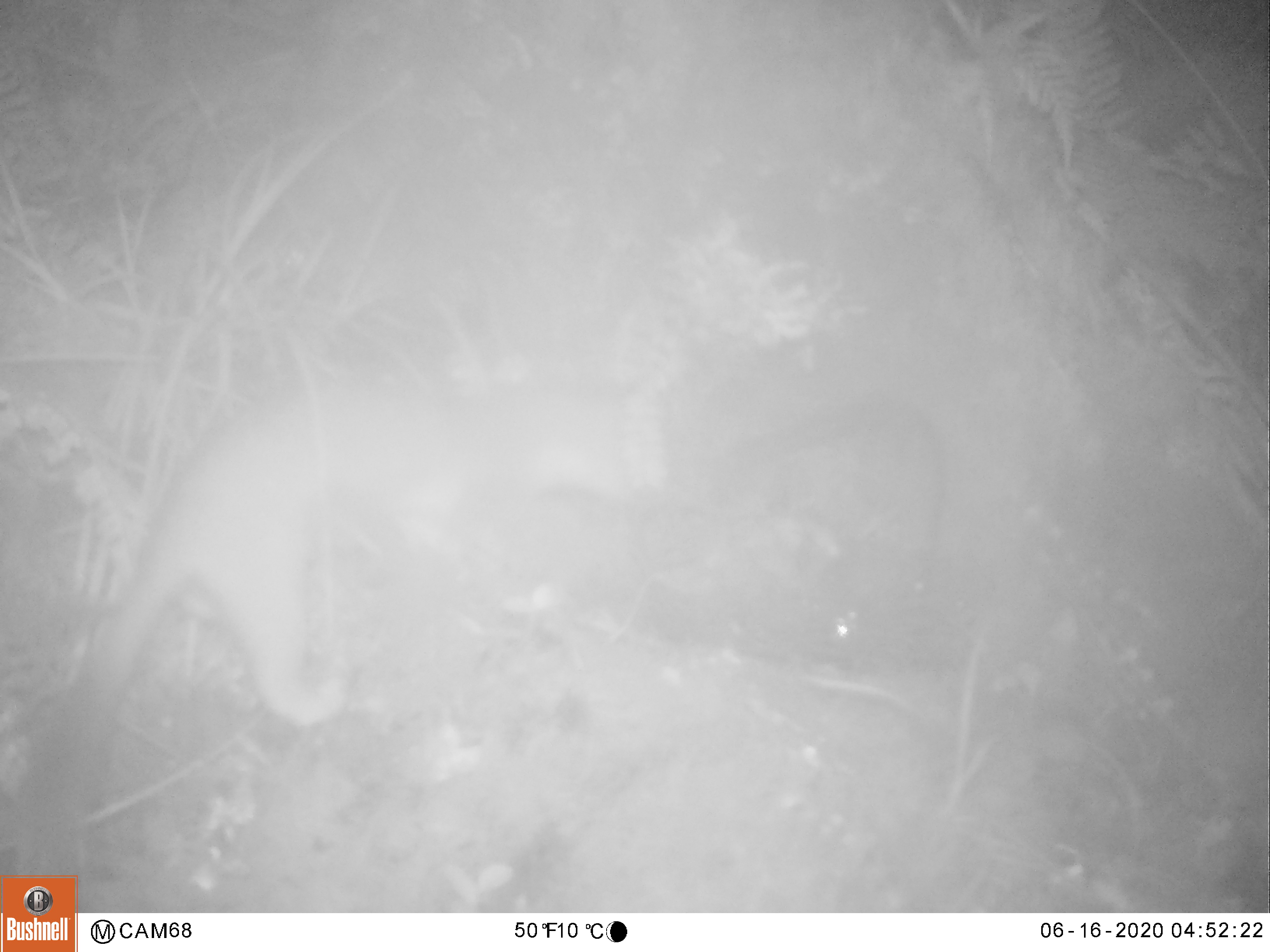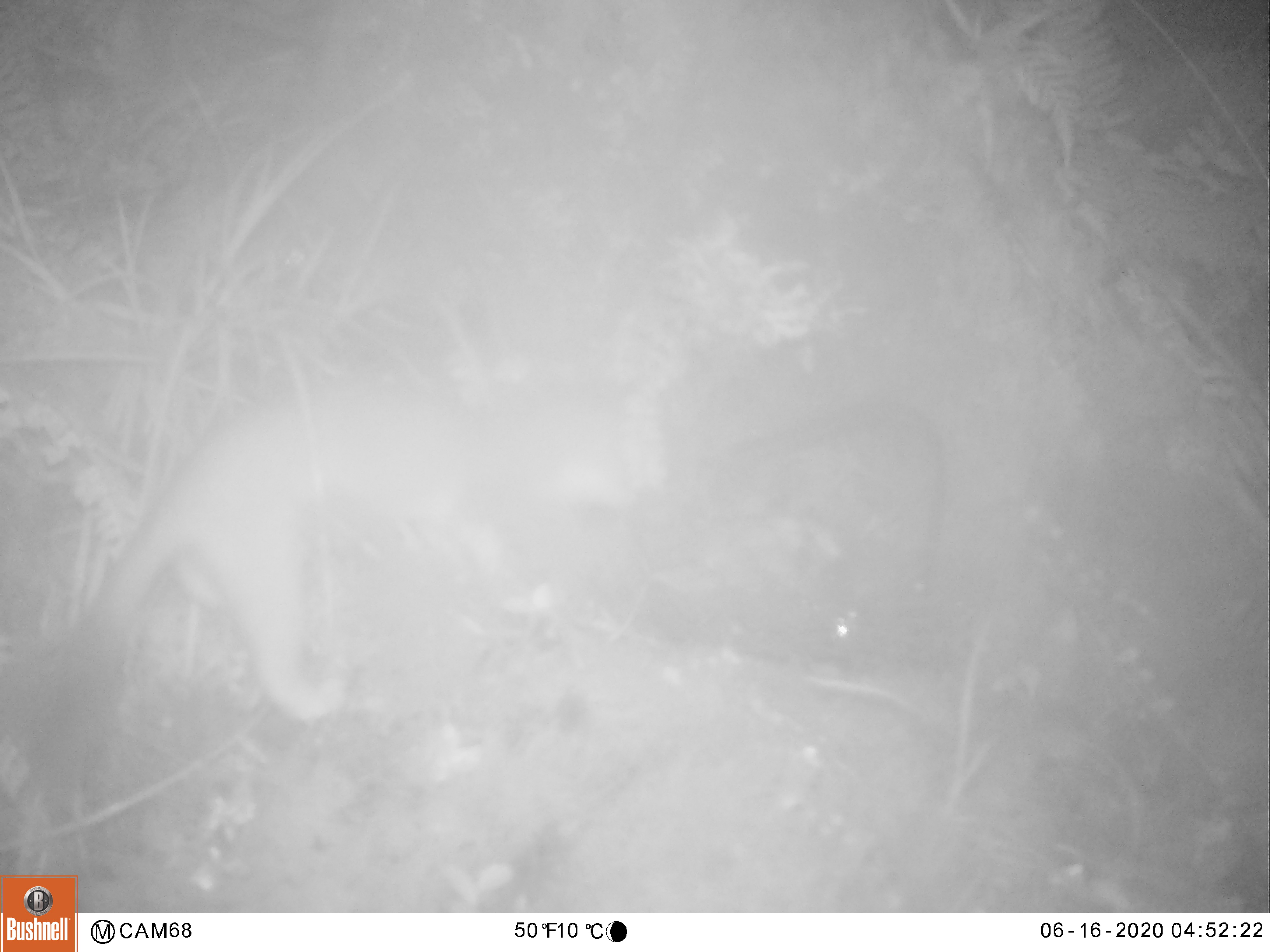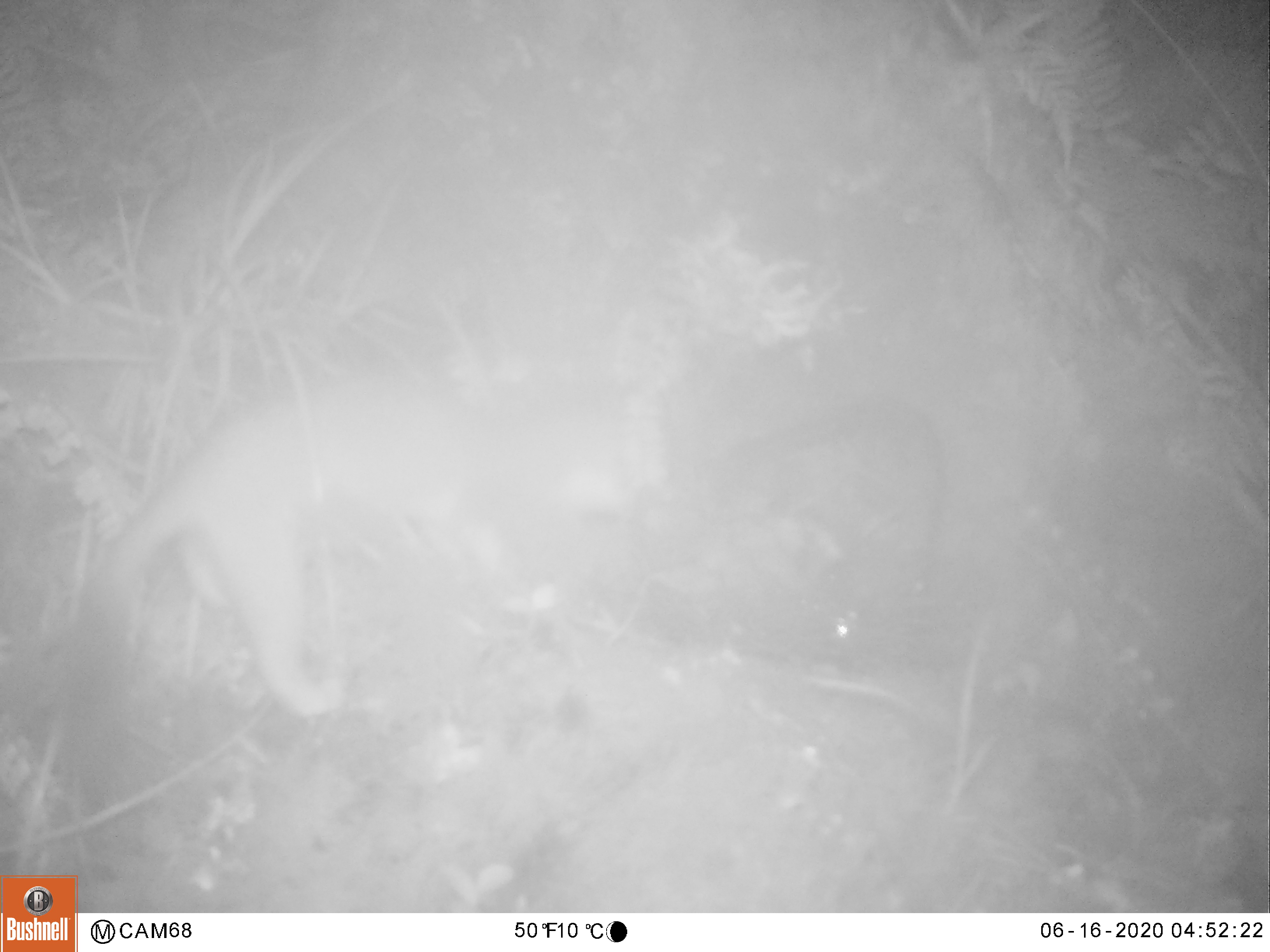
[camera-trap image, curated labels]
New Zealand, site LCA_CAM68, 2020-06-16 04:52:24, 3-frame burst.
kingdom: Animalia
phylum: Chordata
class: Mammalia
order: Carnivora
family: Mustelidae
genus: Mustela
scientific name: Mustela erminea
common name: stoat